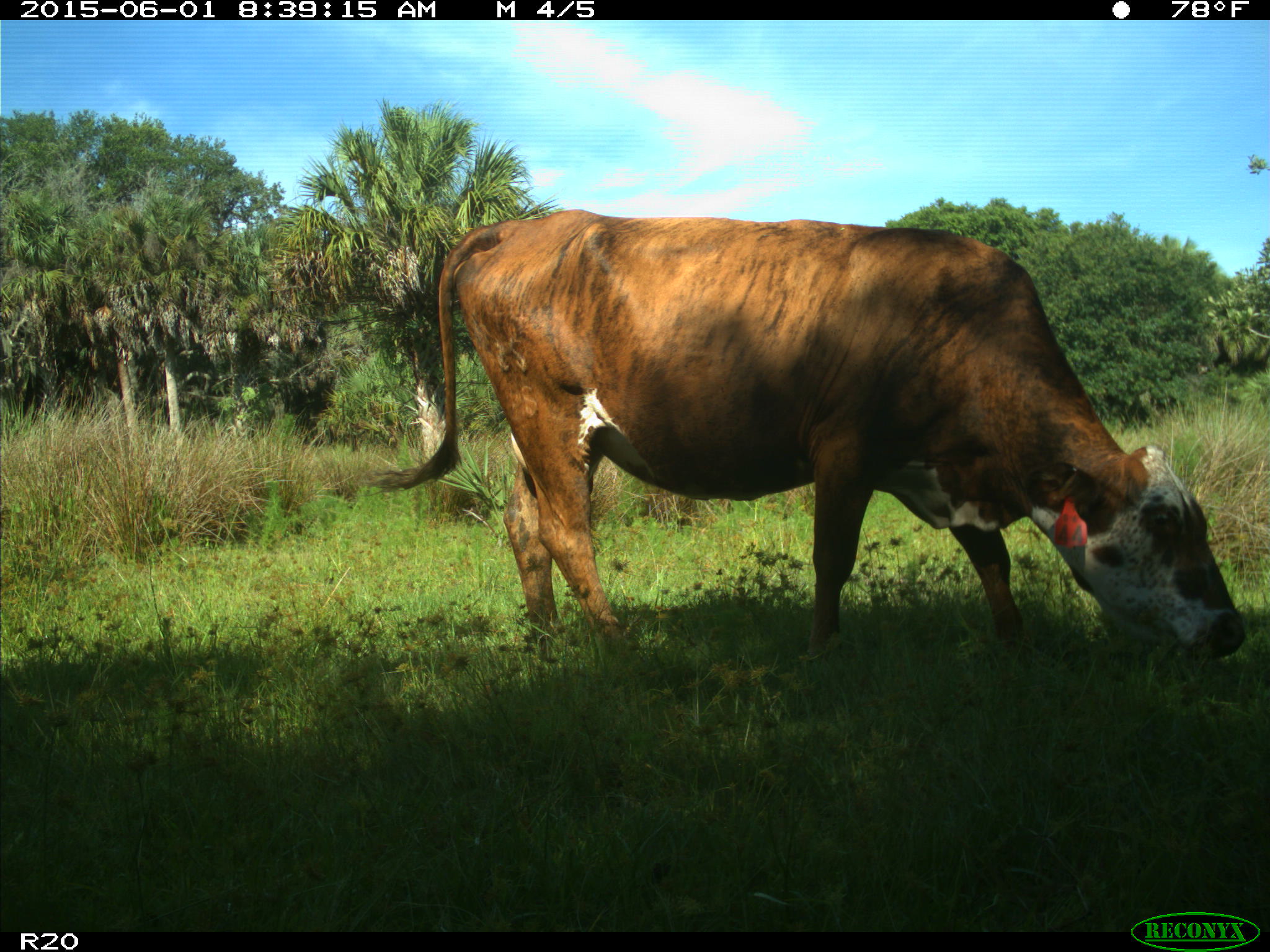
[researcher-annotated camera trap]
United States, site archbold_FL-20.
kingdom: Animalia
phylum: Chordata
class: Mammalia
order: Artiodactyla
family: Bovidae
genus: Bos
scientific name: Bos taurus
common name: domestic cow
Bos taurus (domestic cow).